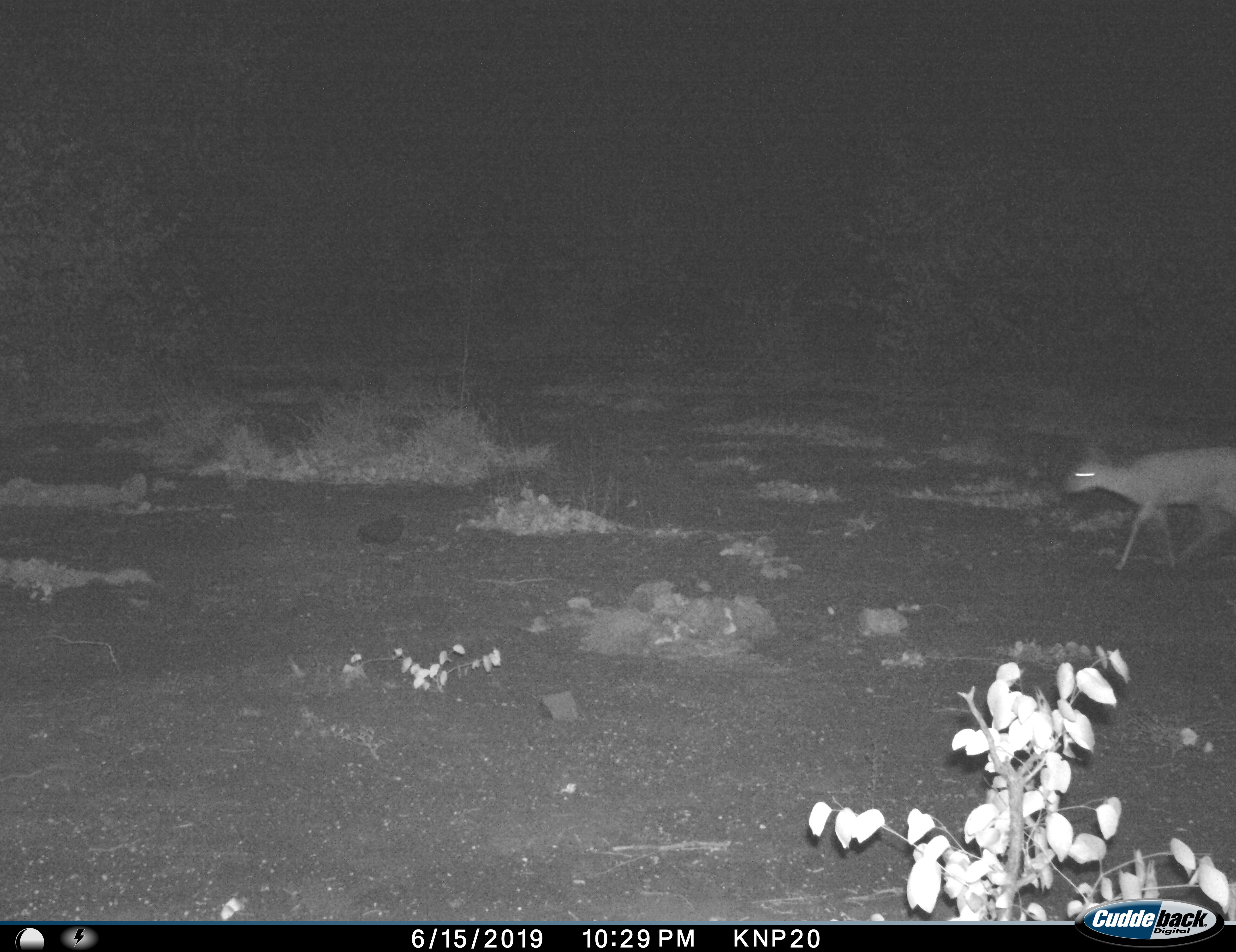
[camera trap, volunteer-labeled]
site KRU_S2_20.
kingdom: Animalia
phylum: Chordata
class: Mammalia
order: Artiodactyla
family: Bovidae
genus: Aepyceros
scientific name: Aepyceros melampus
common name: impala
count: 1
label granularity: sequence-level